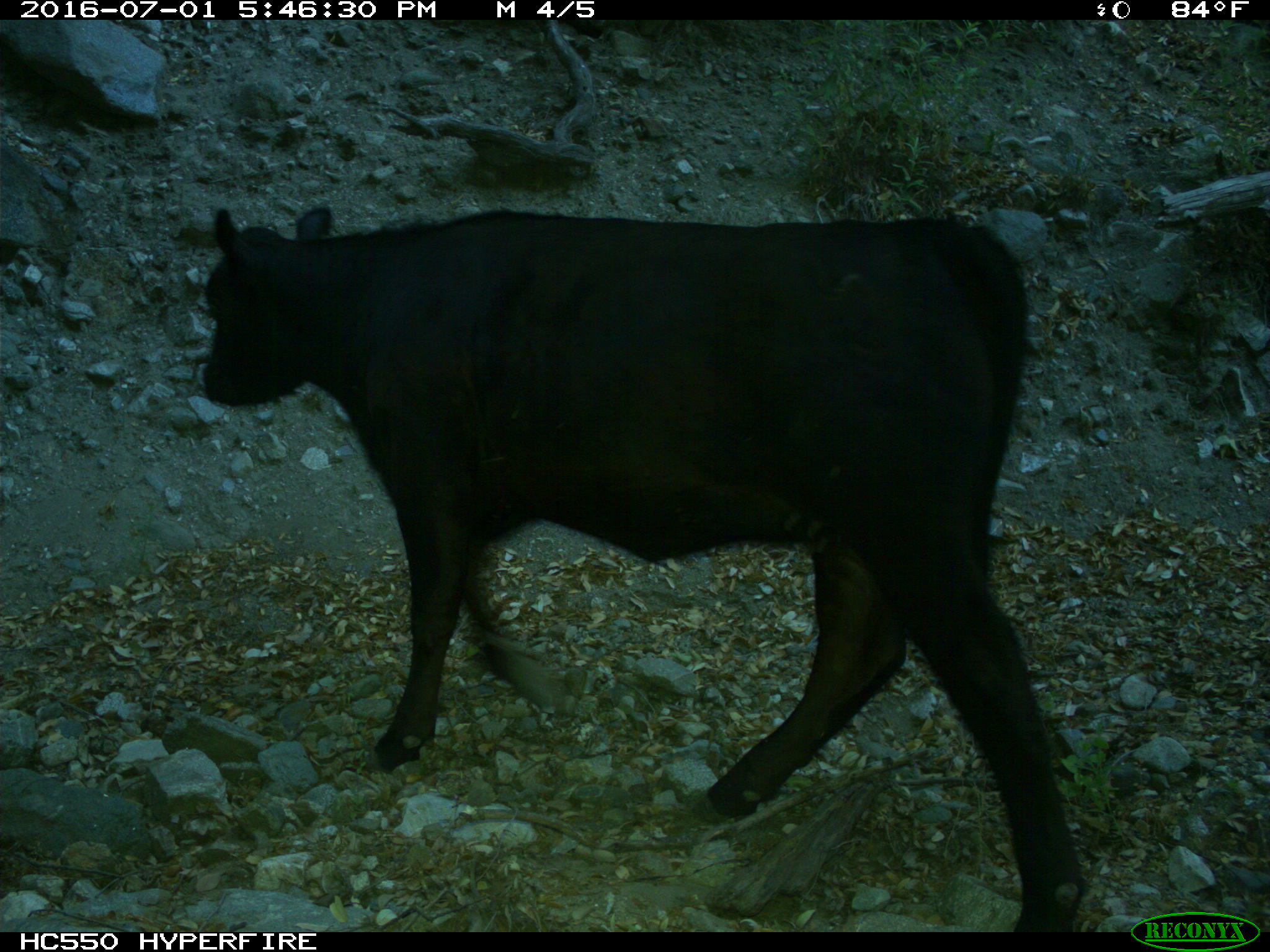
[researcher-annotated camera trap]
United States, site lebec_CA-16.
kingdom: Animalia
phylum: Chordata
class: Mammalia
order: Artiodactyla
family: Bovidae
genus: Bos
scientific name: Bos taurus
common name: domestic cow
Bos taurus (domestic cow).